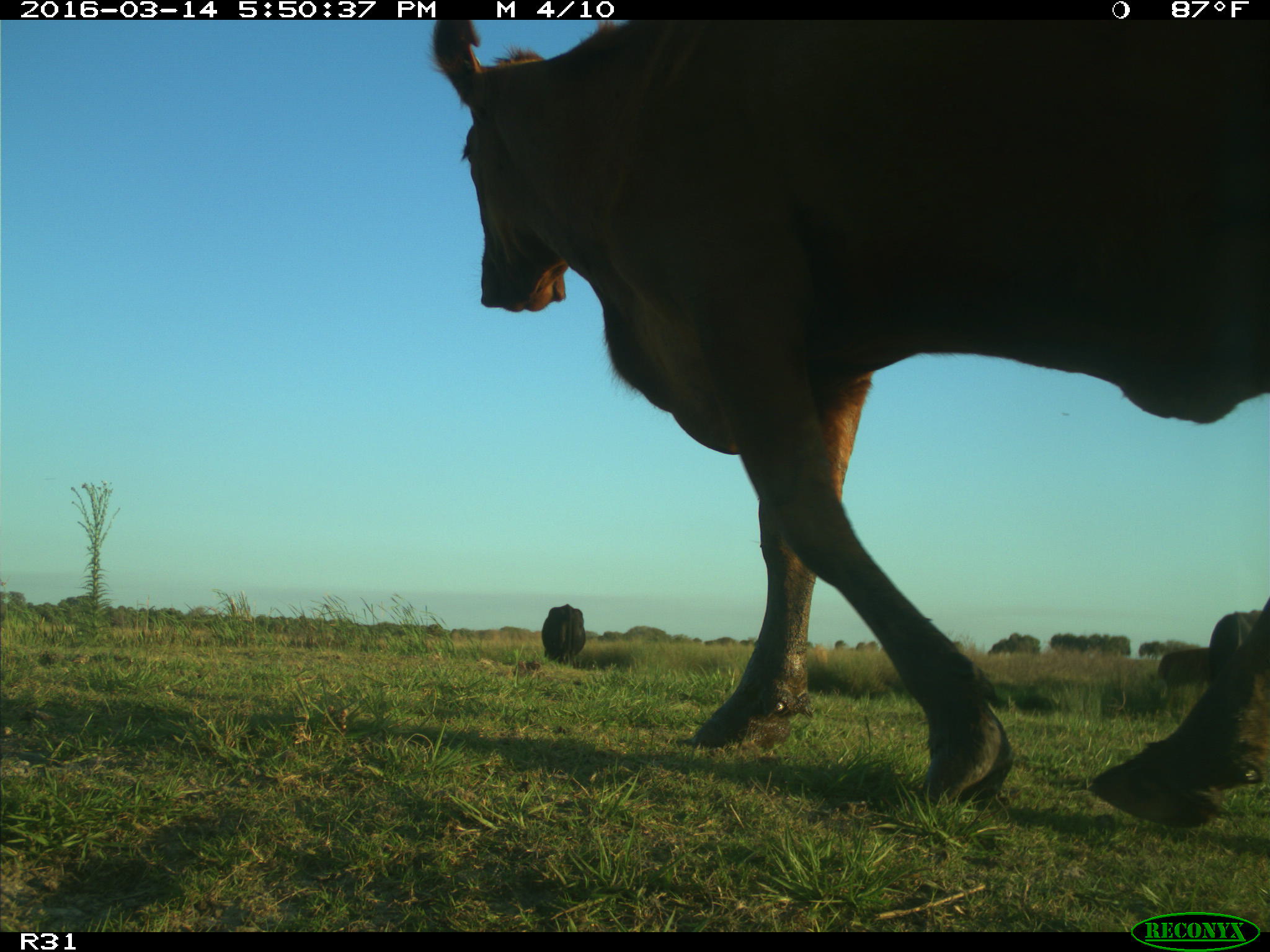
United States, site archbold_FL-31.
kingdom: Animalia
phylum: Chordata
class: Mammalia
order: Artiodactyla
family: Bovidae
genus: Bos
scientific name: Bos taurus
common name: domestic cow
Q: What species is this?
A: Bos taurus (domestic cow).